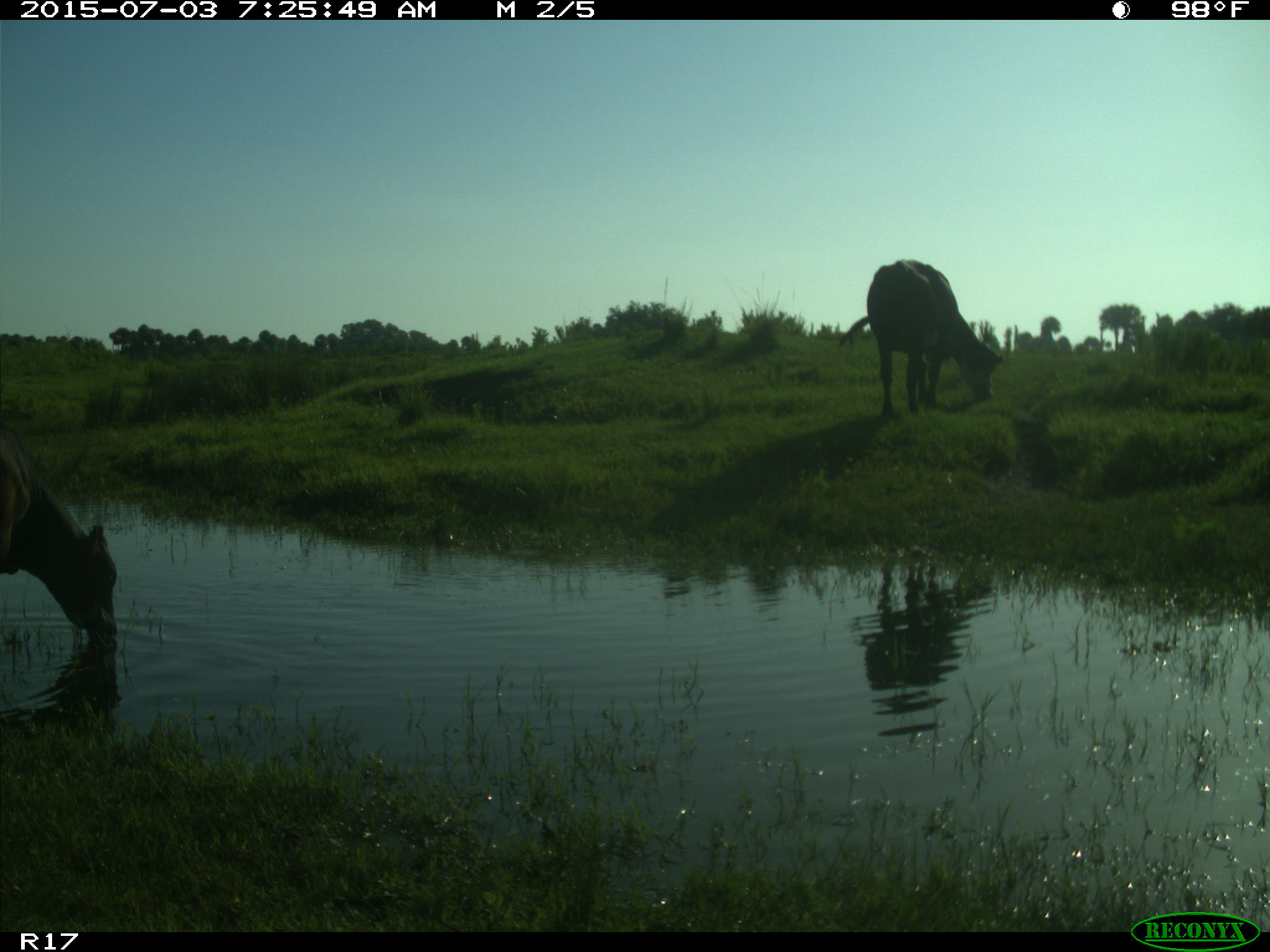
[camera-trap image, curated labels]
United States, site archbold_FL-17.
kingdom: Animalia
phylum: Chordata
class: Mammalia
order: Artiodactyla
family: Bovidae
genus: Bos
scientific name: Bos taurus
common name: domestic cow